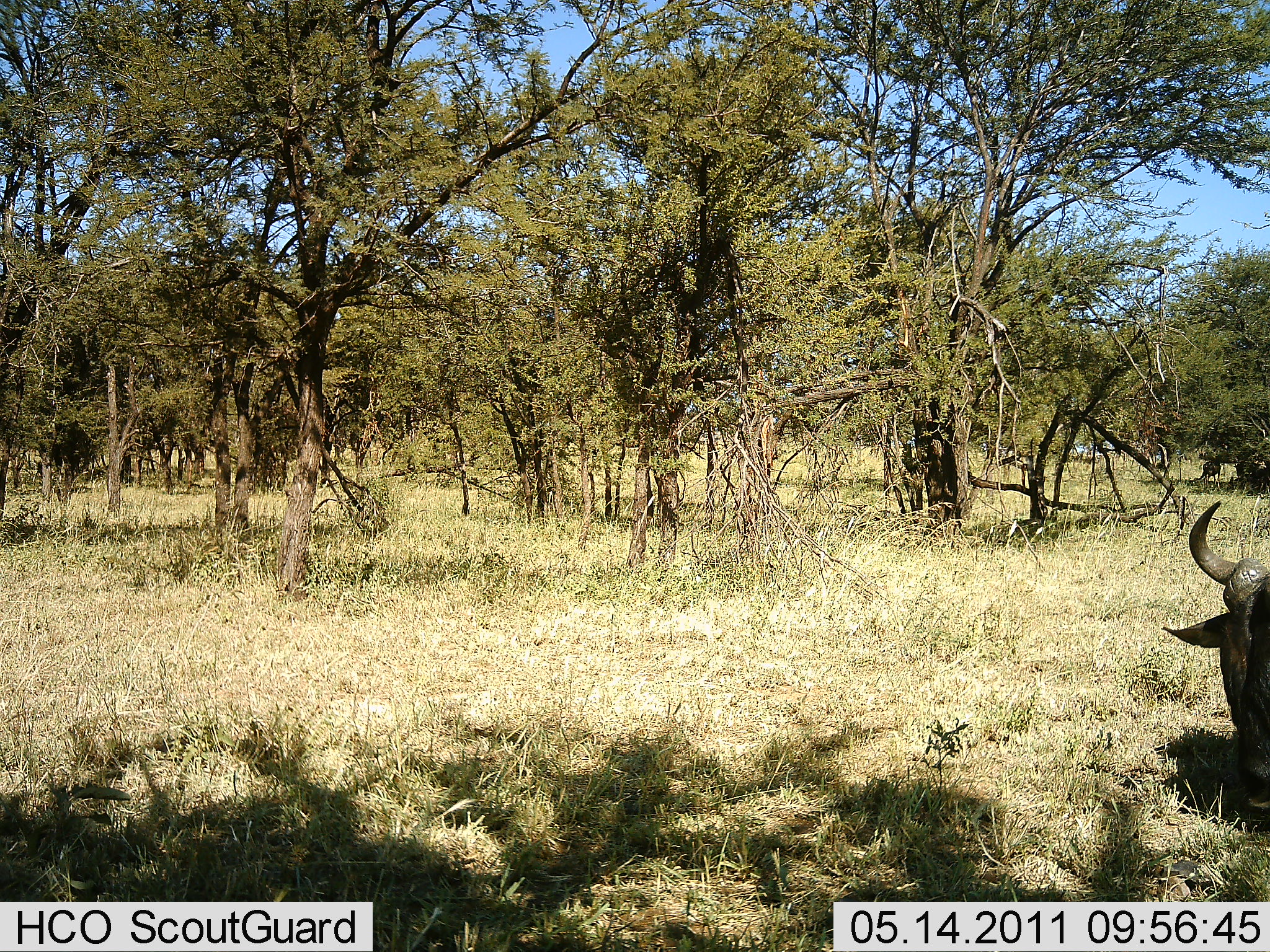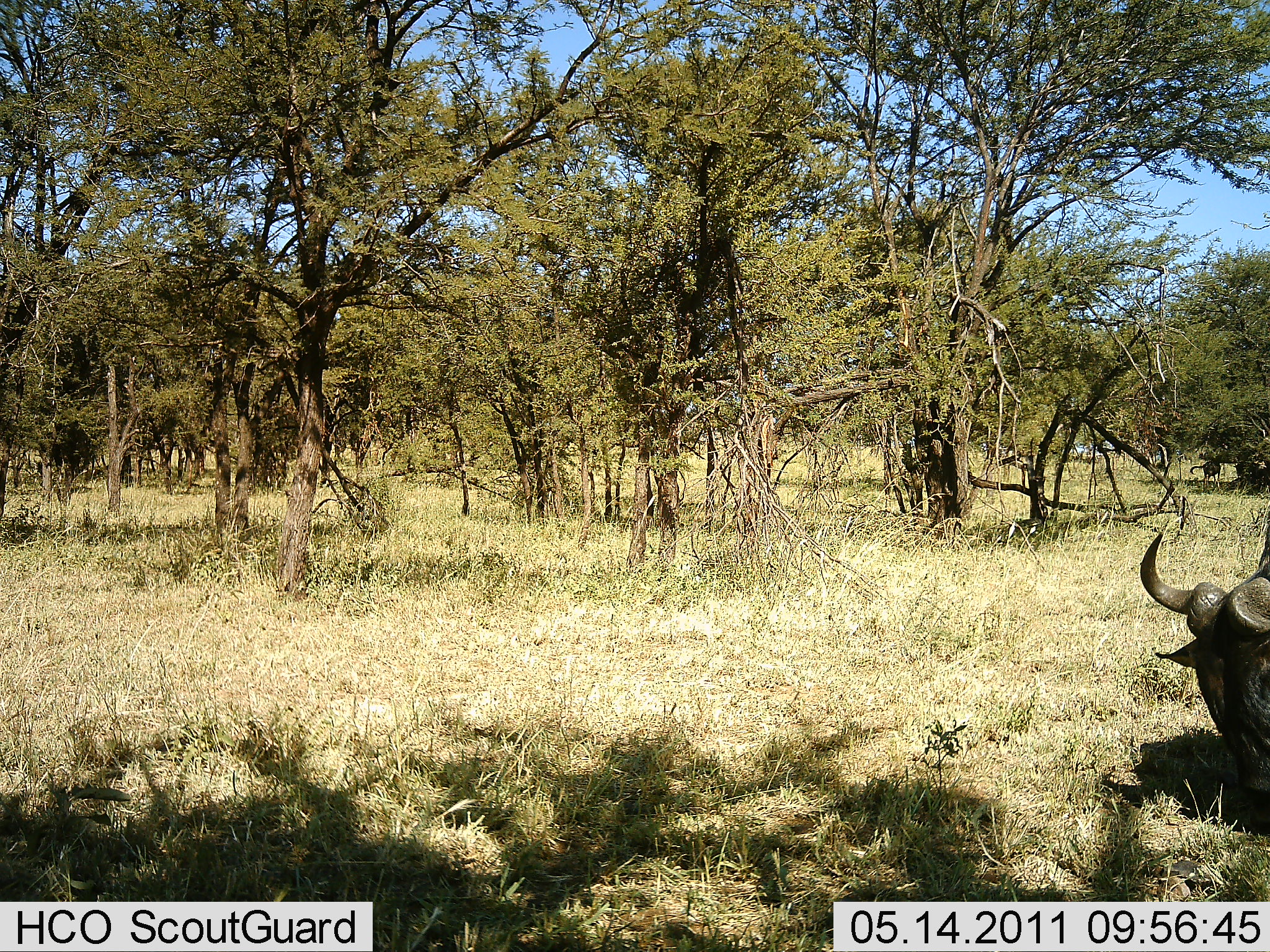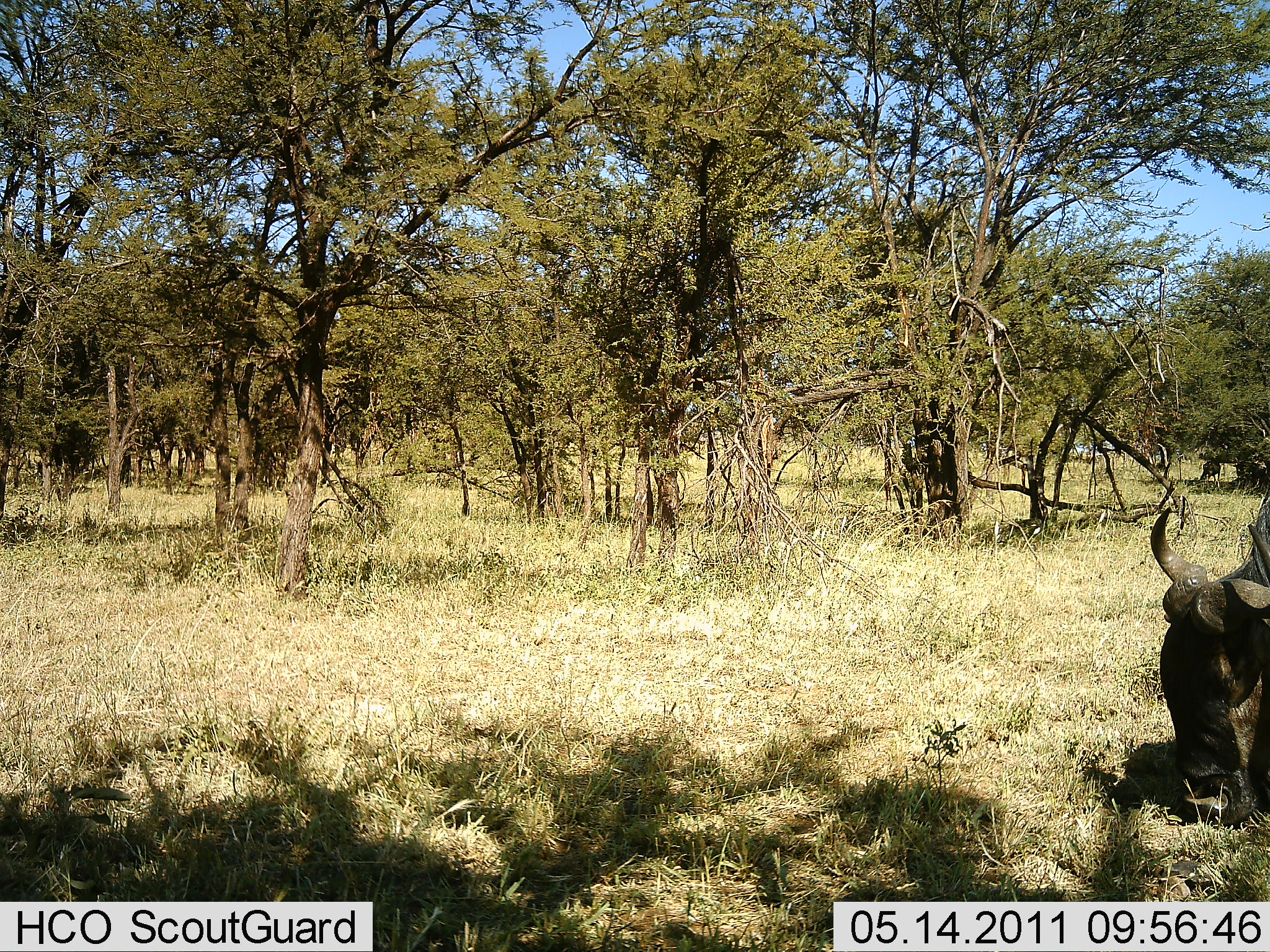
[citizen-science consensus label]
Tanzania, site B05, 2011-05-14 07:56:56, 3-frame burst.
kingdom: Animalia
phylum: Chordata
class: Mammalia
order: Artiodactyla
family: Bovidae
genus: Connochaetes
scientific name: Connochaetes taurinus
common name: blue wildebeest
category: wildebeest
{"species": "wildebeest (blue wildebeest) (Connochaetes taurinus)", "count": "1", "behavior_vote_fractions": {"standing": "10%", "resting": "10%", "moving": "0%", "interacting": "0%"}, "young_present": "0%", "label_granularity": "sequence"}